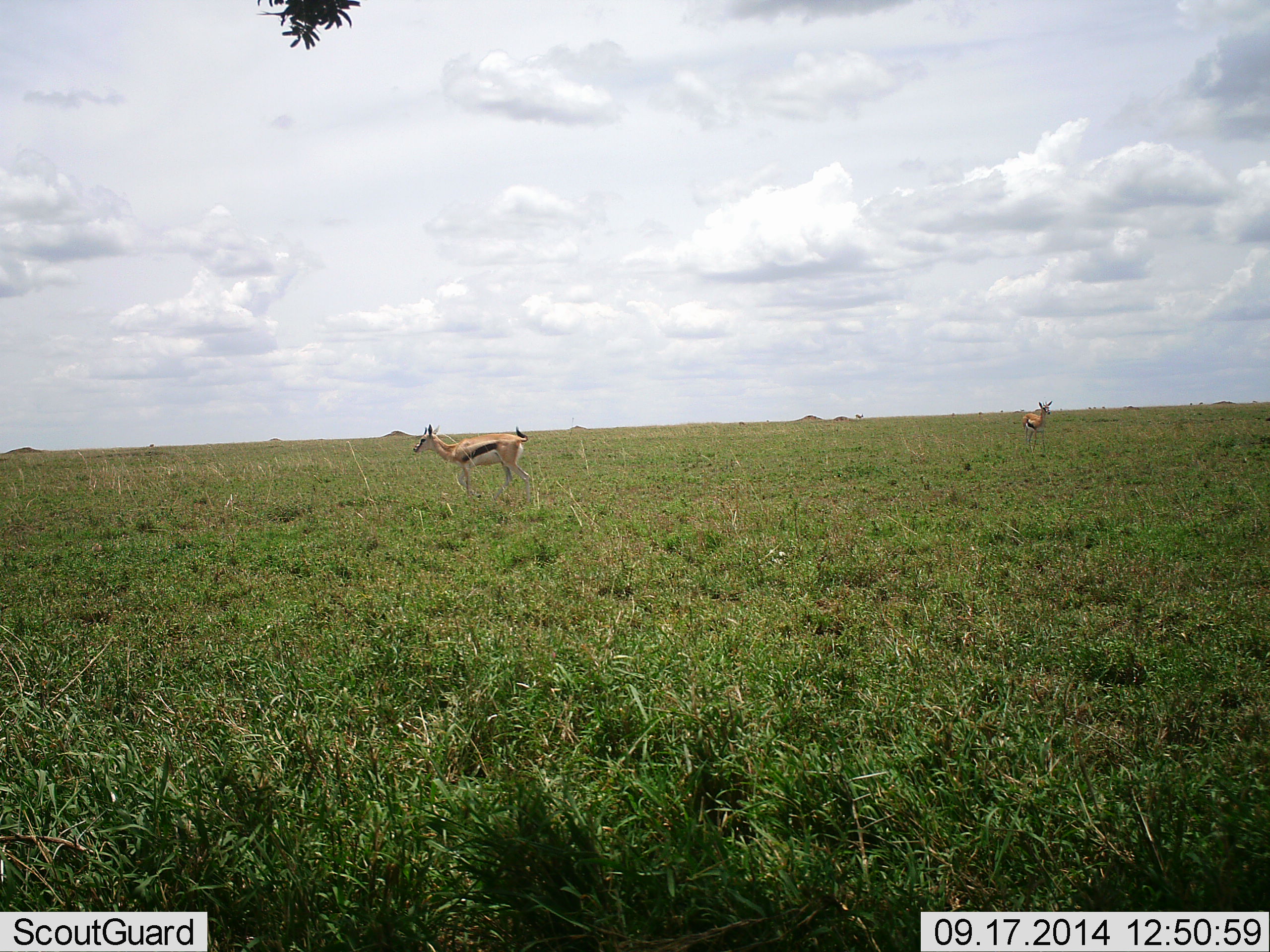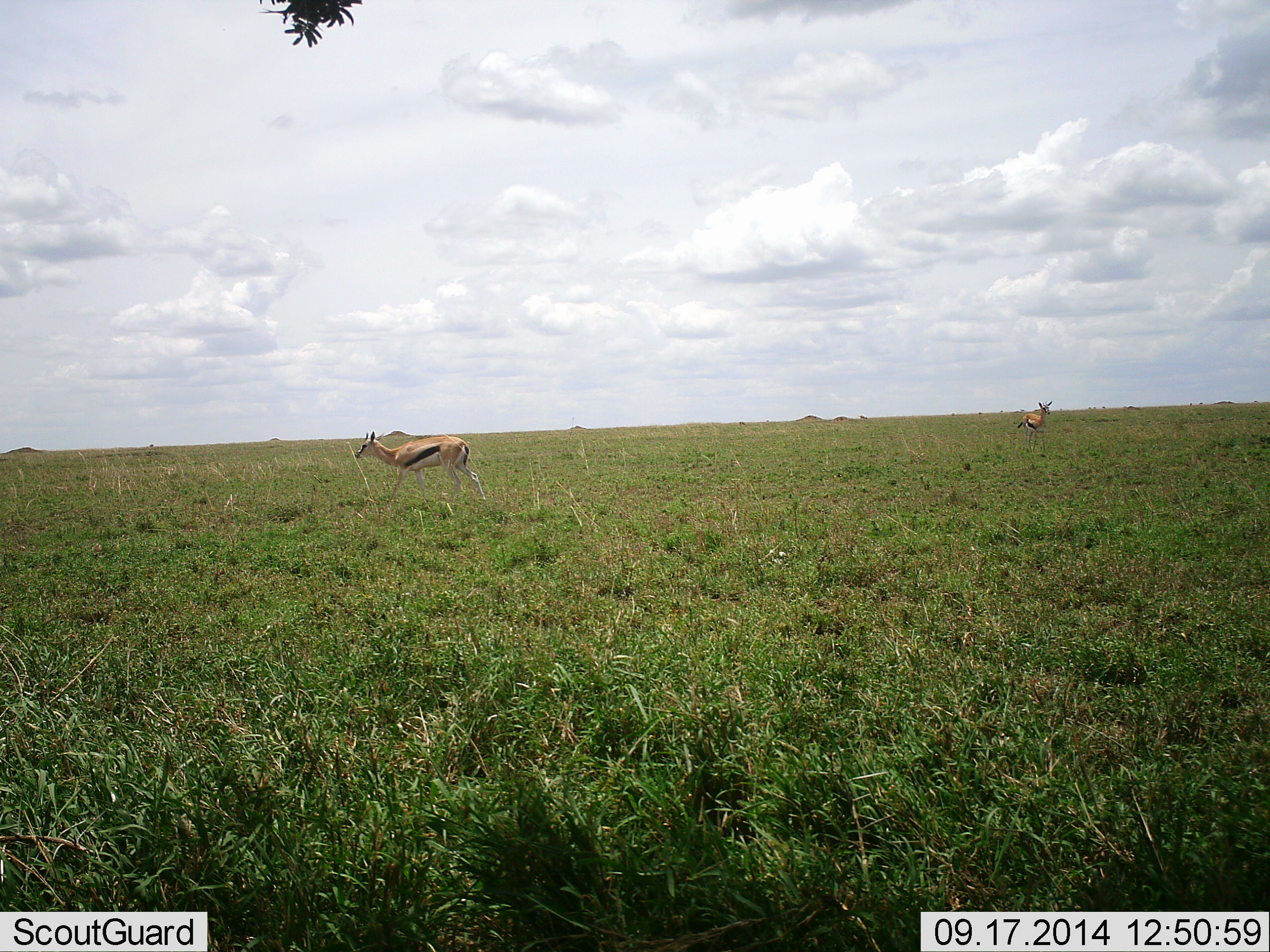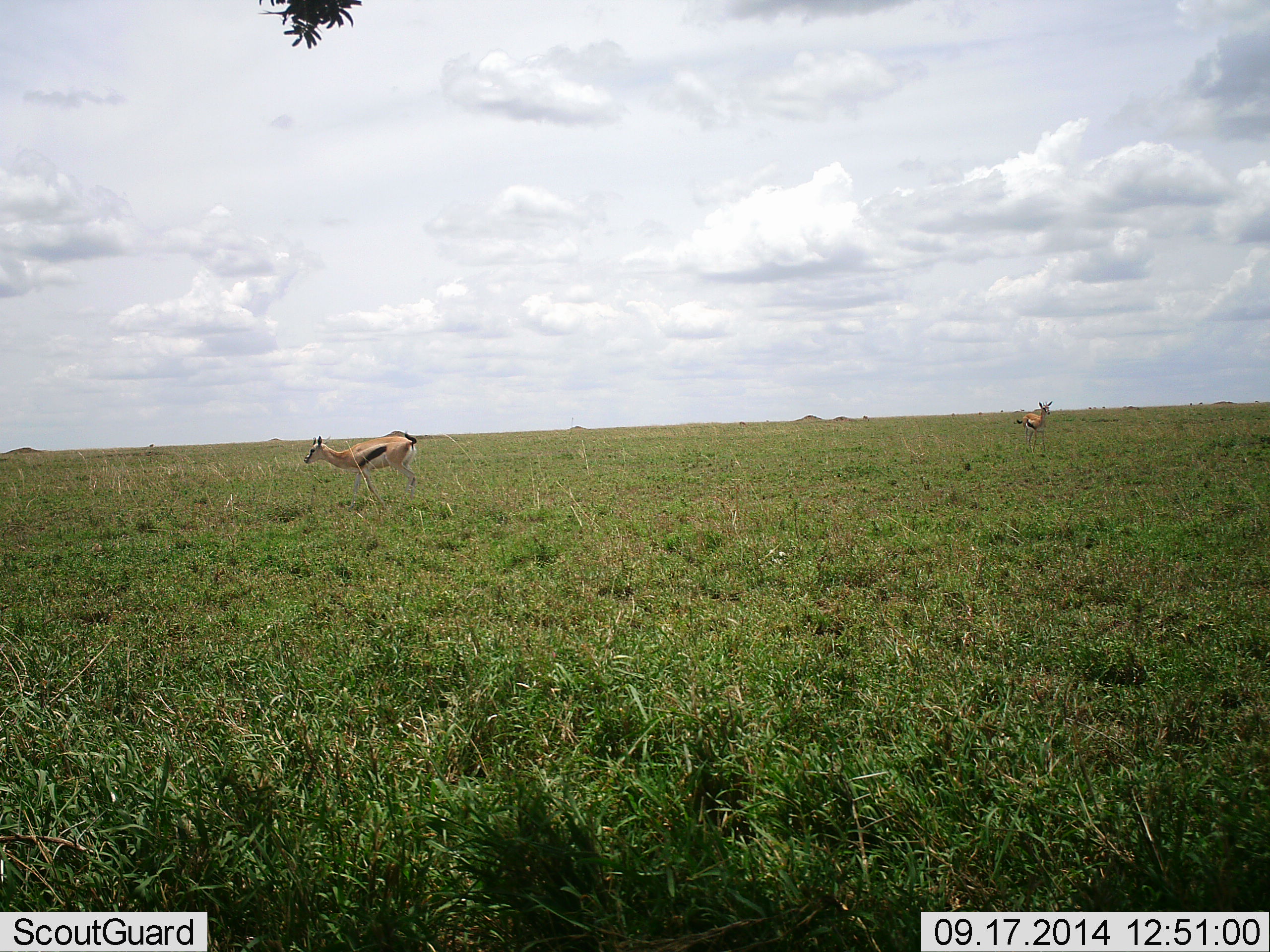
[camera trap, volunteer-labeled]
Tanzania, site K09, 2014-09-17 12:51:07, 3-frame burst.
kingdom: Animalia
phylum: Chordata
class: Mammalia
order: Artiodactyla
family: Bovidae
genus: Eudorcas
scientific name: Eudorcas thomsonii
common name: thomson's gazelle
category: gazellethomsons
Gazellethomsons (thomson's gazelle) (Eudorcas thomsonii), count 2. Behavior (volunteer vote fractions): standing 50%, resting 0%, moving 80%, interacting 0%. Young present (vote fraction): 0%. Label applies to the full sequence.